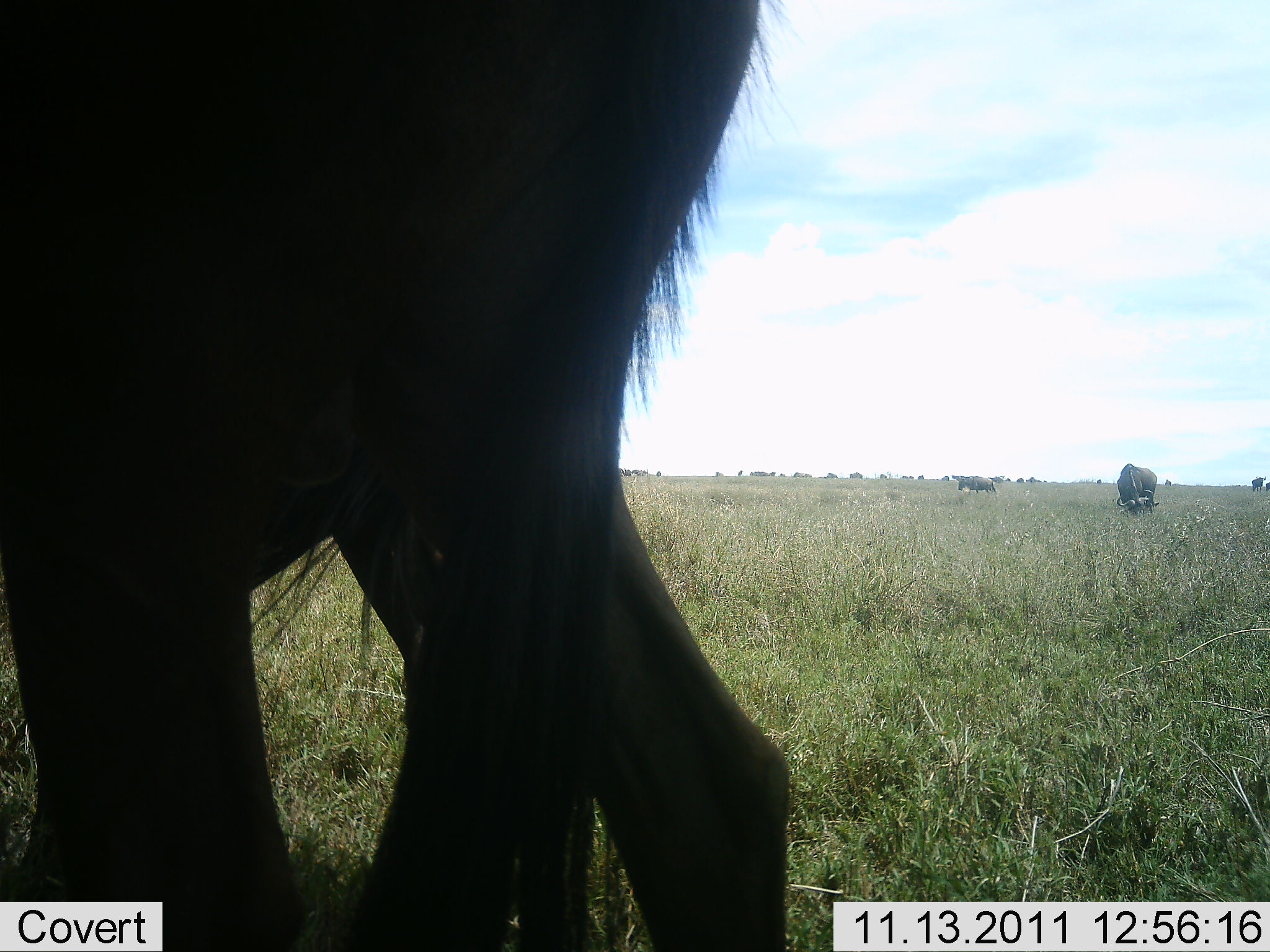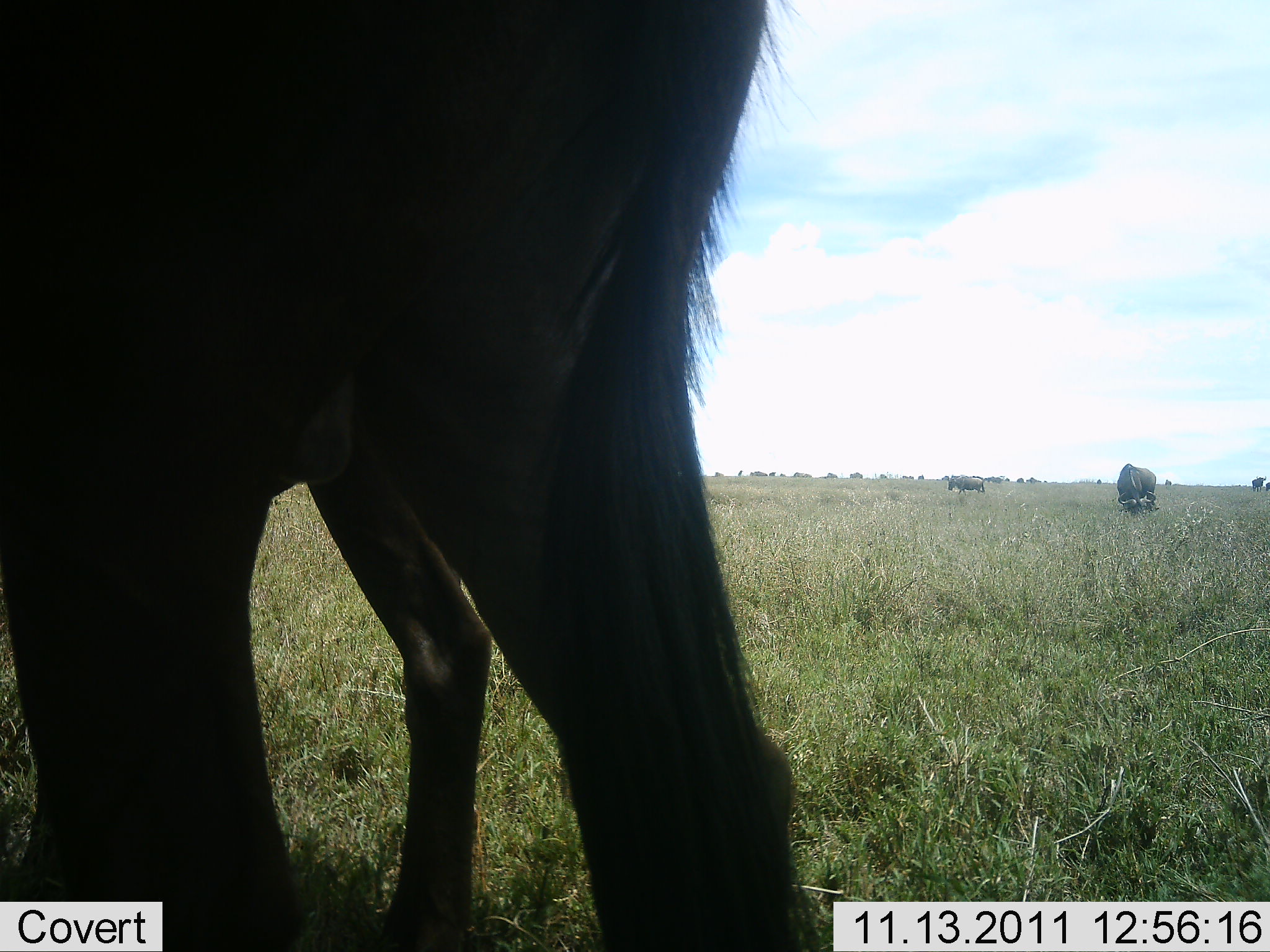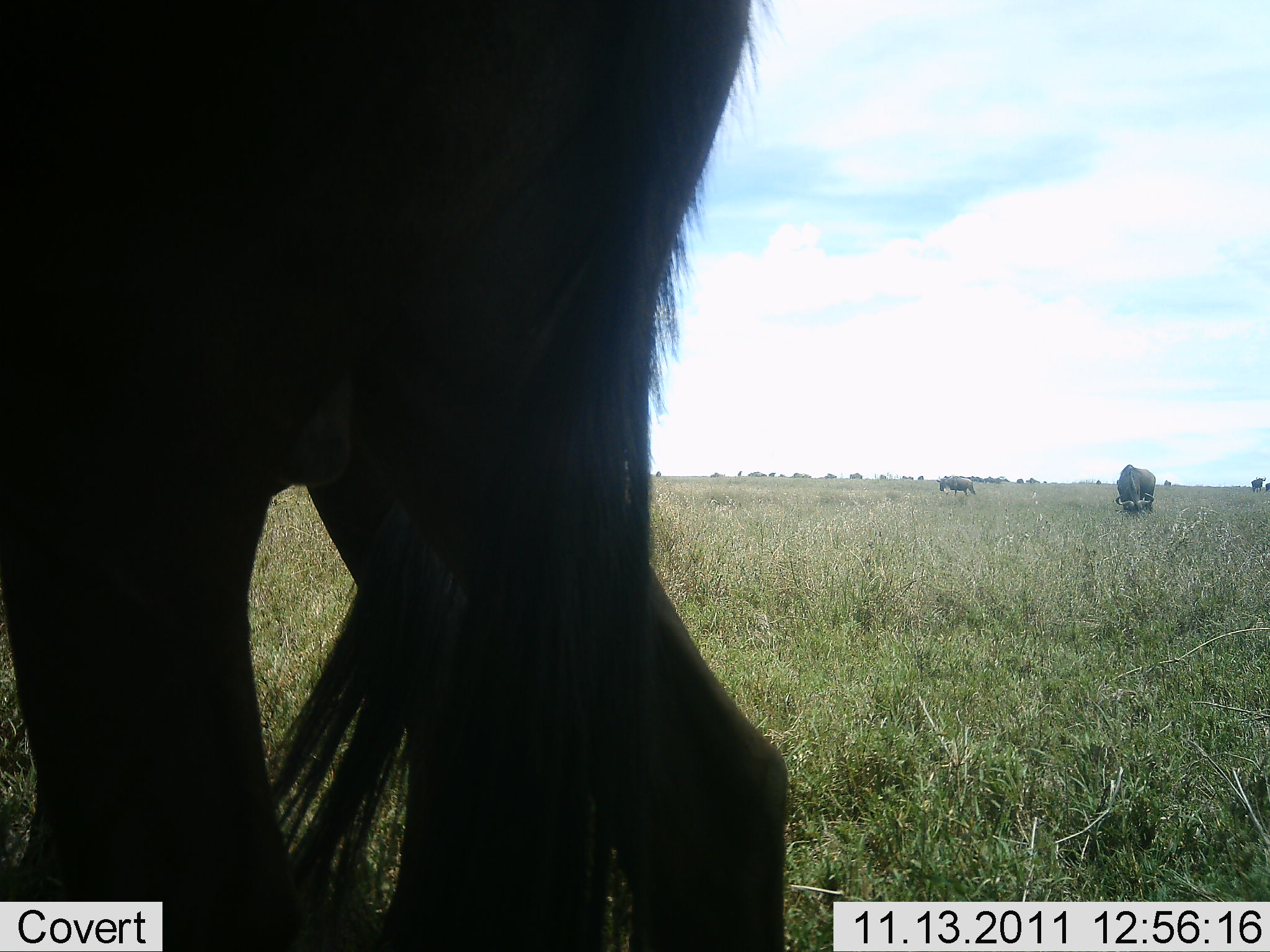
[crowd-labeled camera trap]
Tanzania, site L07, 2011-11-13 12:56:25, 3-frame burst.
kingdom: Animalia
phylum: Chordata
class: Mammalia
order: Artiodactyla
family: Bovidae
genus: Connochaetes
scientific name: Connochaetes taurinus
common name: blue wildebeest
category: wildebeest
Wildebeest (blue wildebeest) (Connochaetes taurinus), count 3. Behavior (volunteer vote fractions): standing 70%, resting 10%, moving 20%, interacting 0%. Young present (vote fraction): 0%. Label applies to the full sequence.